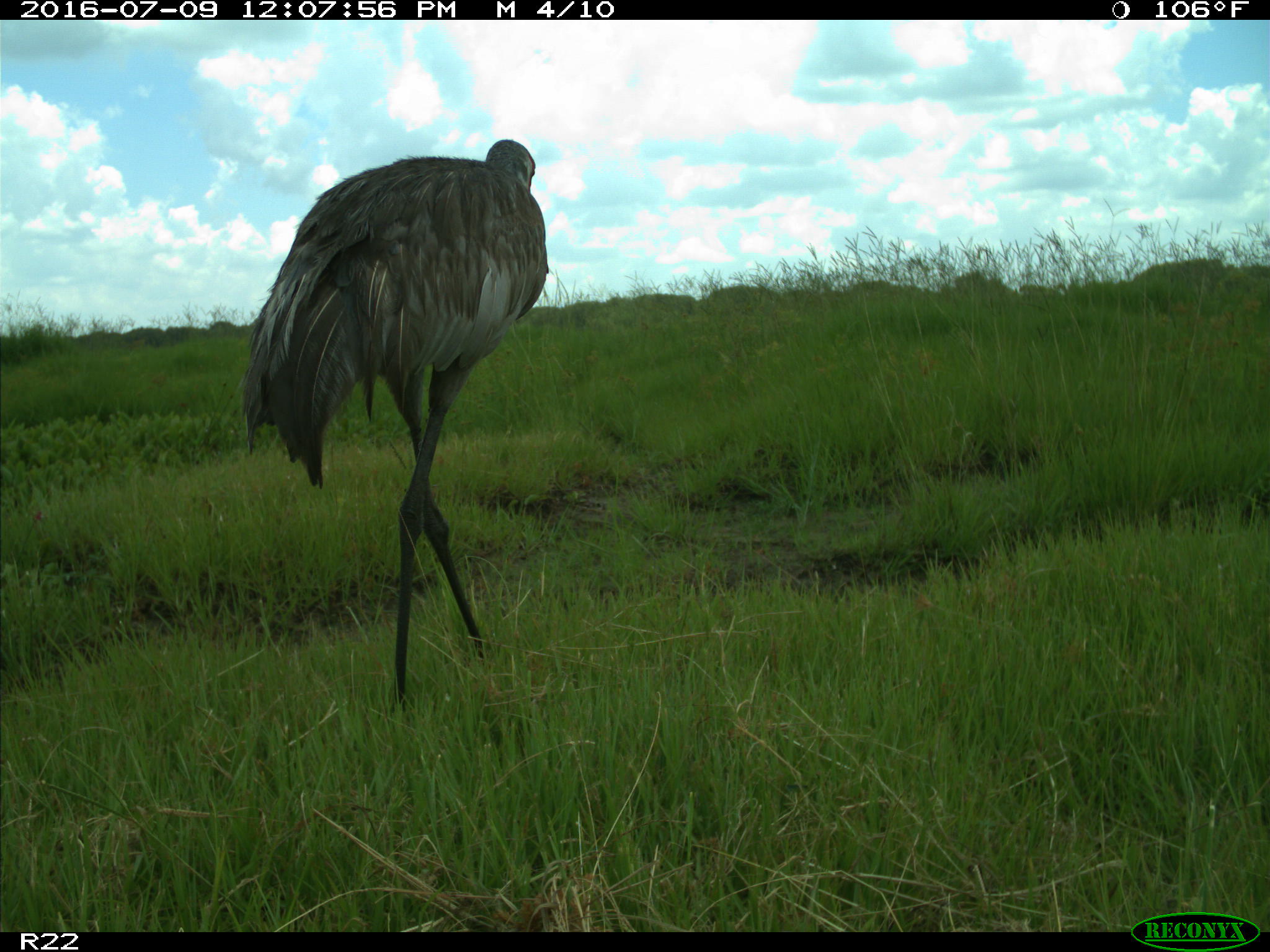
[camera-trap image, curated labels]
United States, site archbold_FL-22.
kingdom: Animalia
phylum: Chordata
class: Aves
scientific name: Aves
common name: birds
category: unidentified bird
Unidentified bird (birds) (Aves).